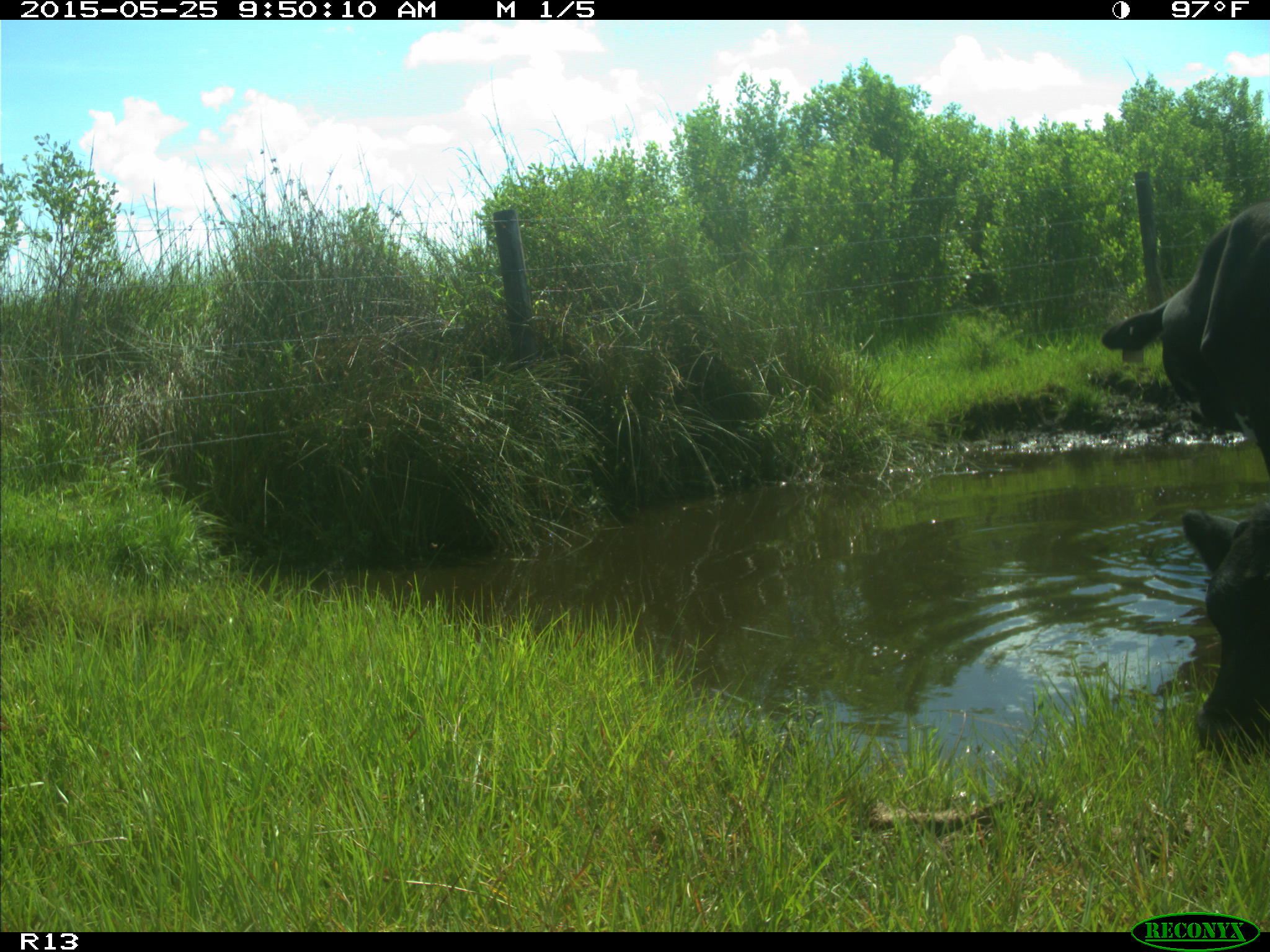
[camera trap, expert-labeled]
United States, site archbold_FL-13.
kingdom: Animalia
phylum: Chordata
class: Mammalia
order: Artiodactyla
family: Bovidae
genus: Bos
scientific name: Bos taurus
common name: domestic cow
Bos taurus (domestic cow).